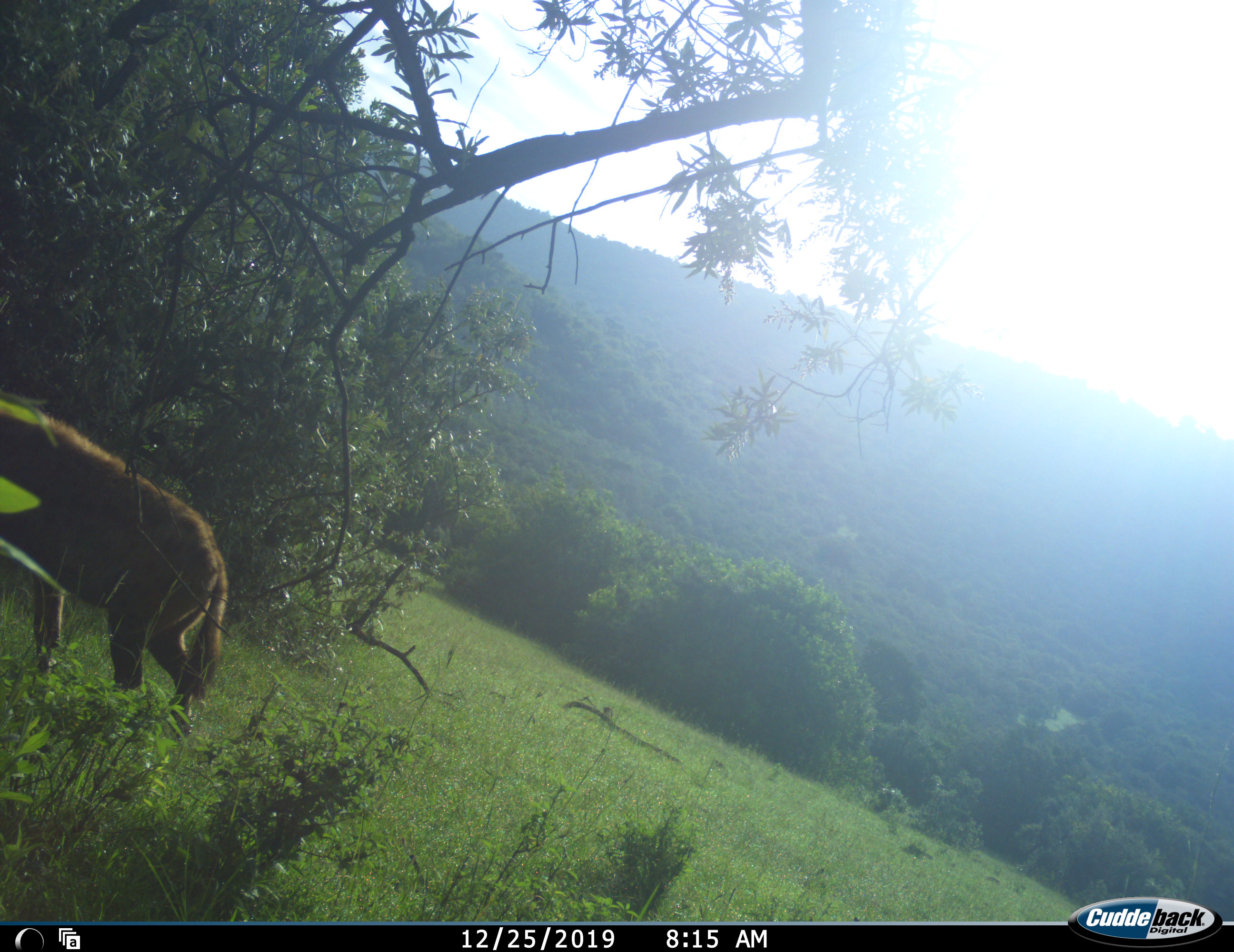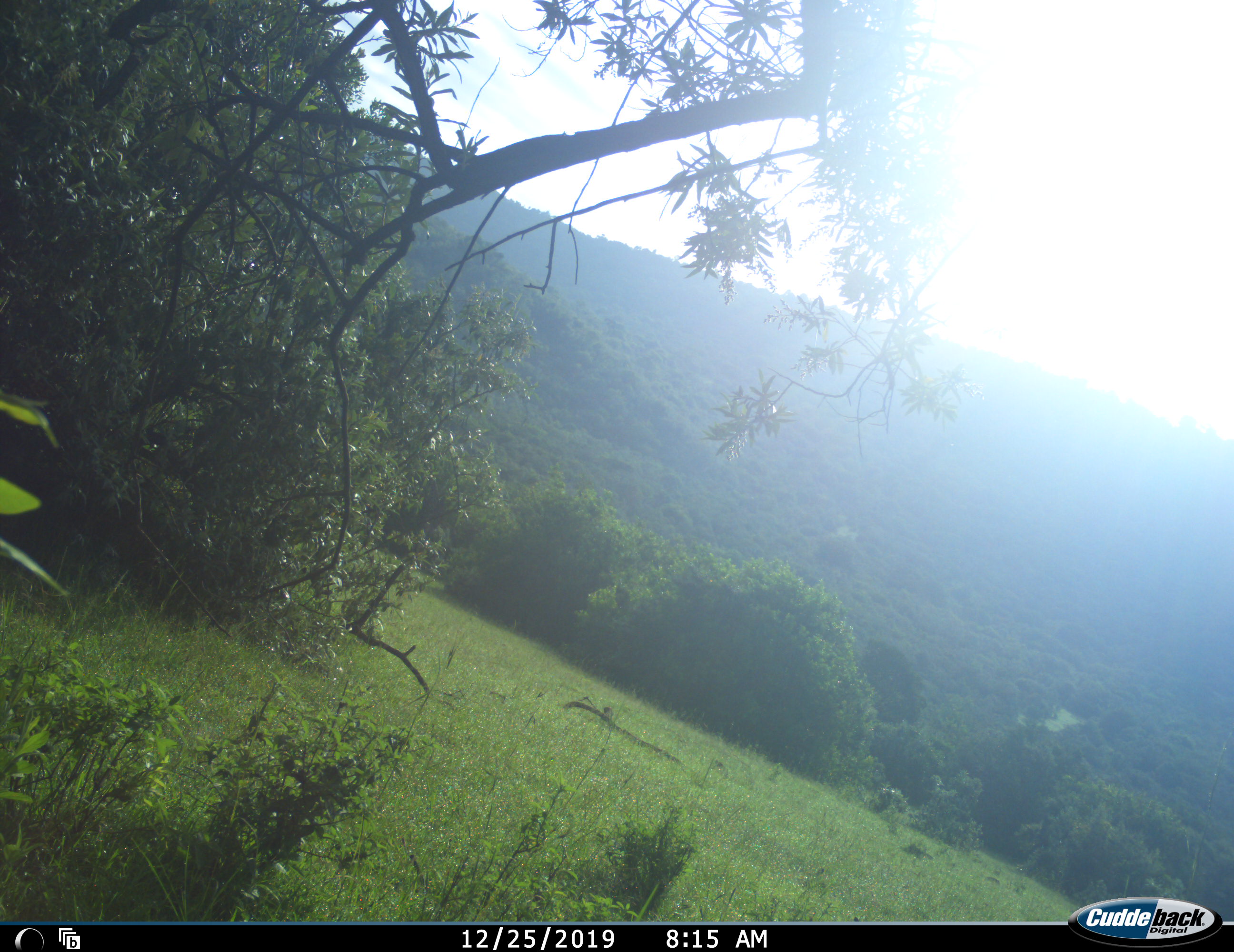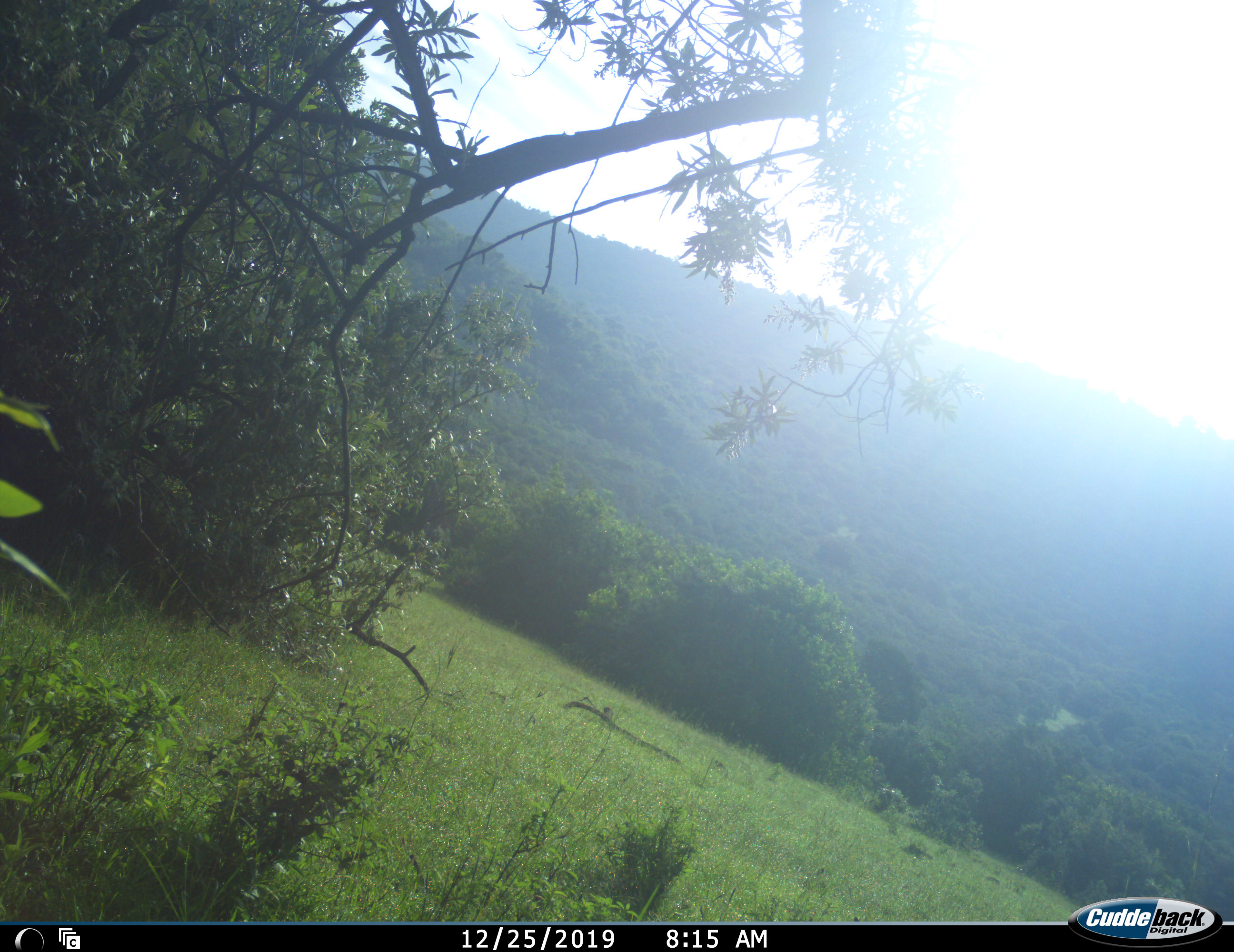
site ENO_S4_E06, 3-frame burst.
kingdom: Animalia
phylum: Chordata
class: Mammalia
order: Carnivora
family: Hyaenidae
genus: Crocuta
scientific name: Crocuta crocuta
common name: spotted hyena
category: hyenaspotted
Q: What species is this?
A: Hyenaspotted (spotted hyena) (Crocuta crocuta).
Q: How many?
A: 1.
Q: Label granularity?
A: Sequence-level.